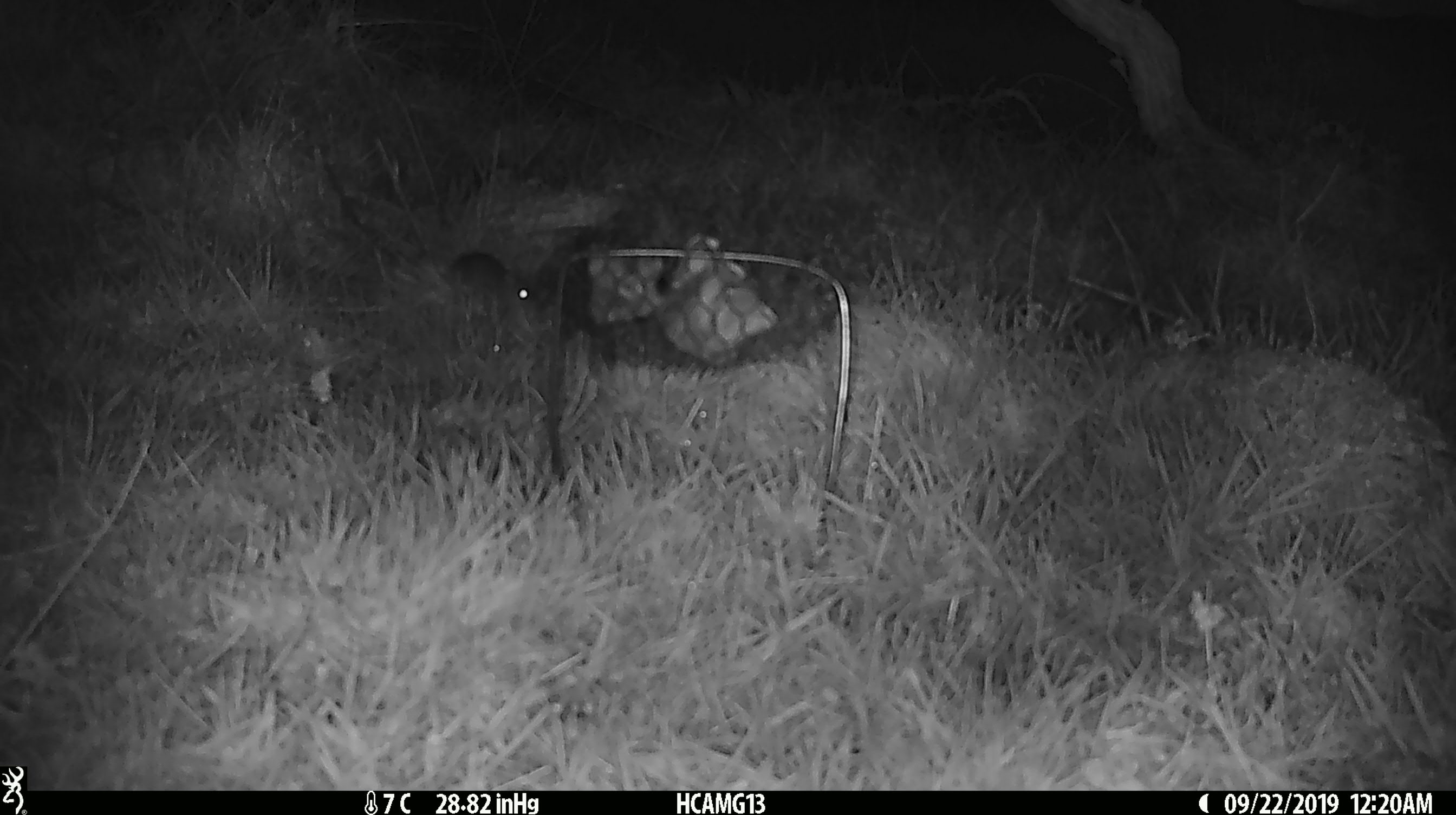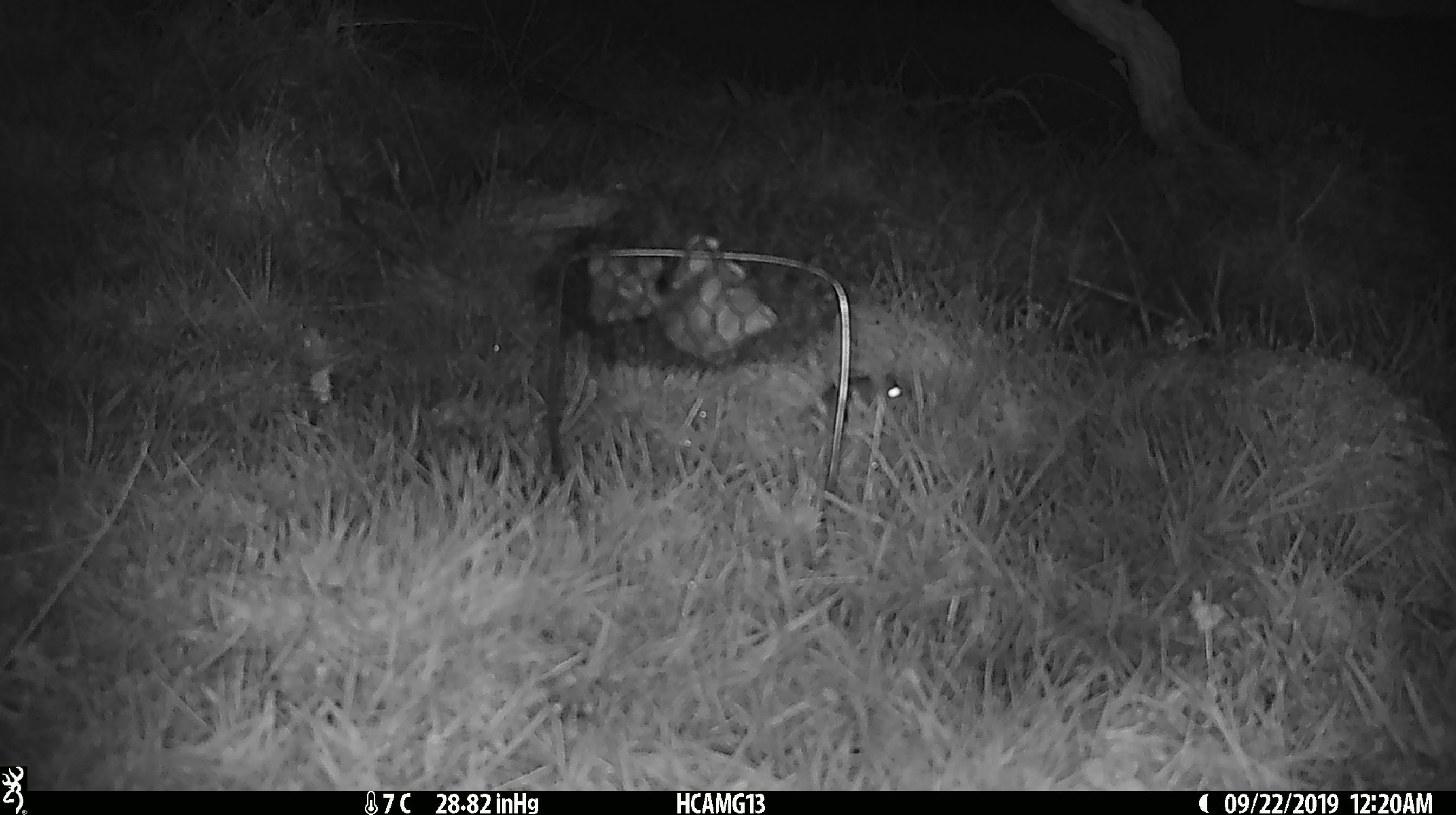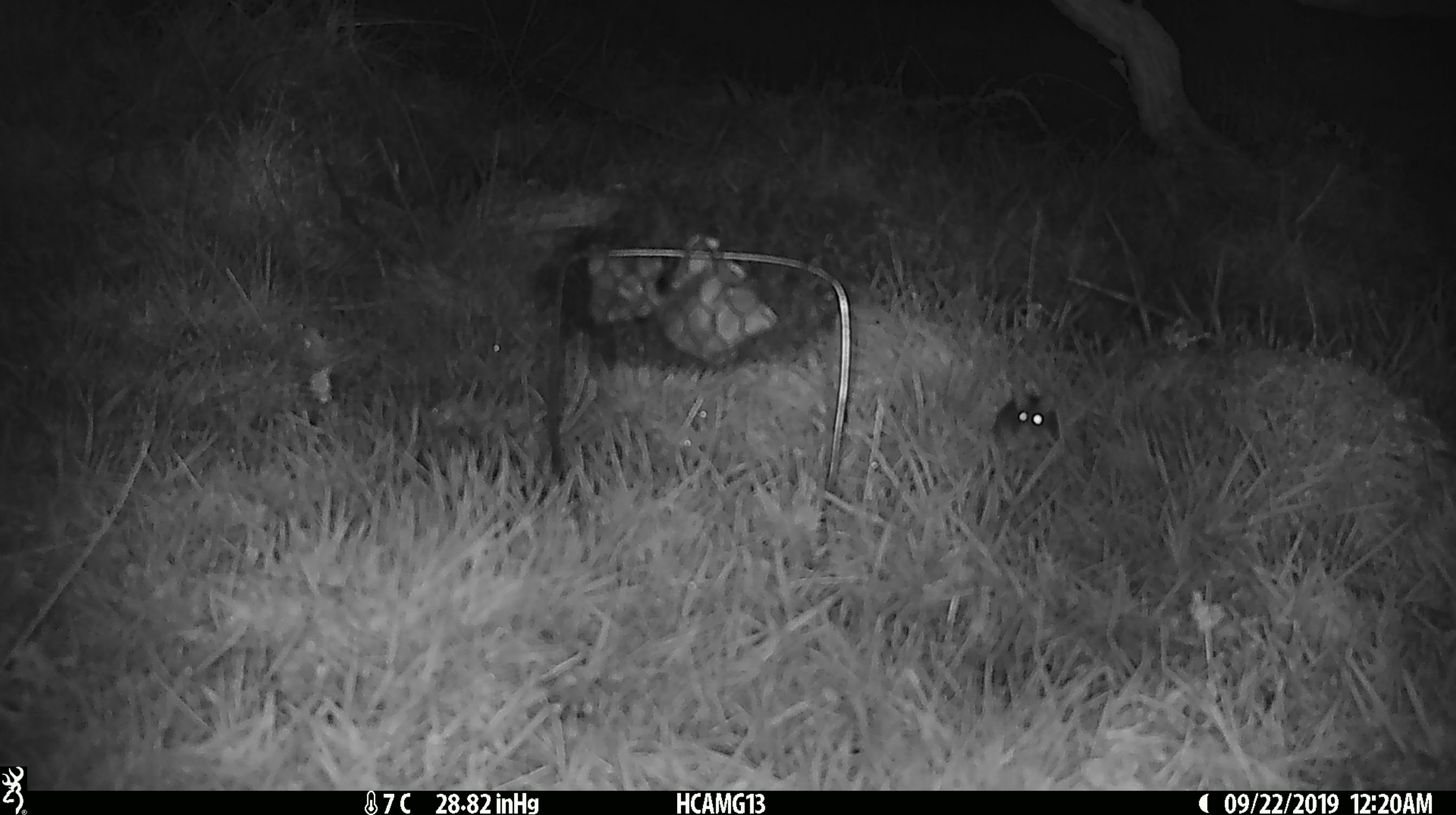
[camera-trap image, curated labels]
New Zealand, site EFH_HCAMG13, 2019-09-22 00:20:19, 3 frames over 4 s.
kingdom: Animalia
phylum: Chordata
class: Mammalia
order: Rodentia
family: Muridae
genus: Mus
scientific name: Mus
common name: mouse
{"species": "mouse (Mus)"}